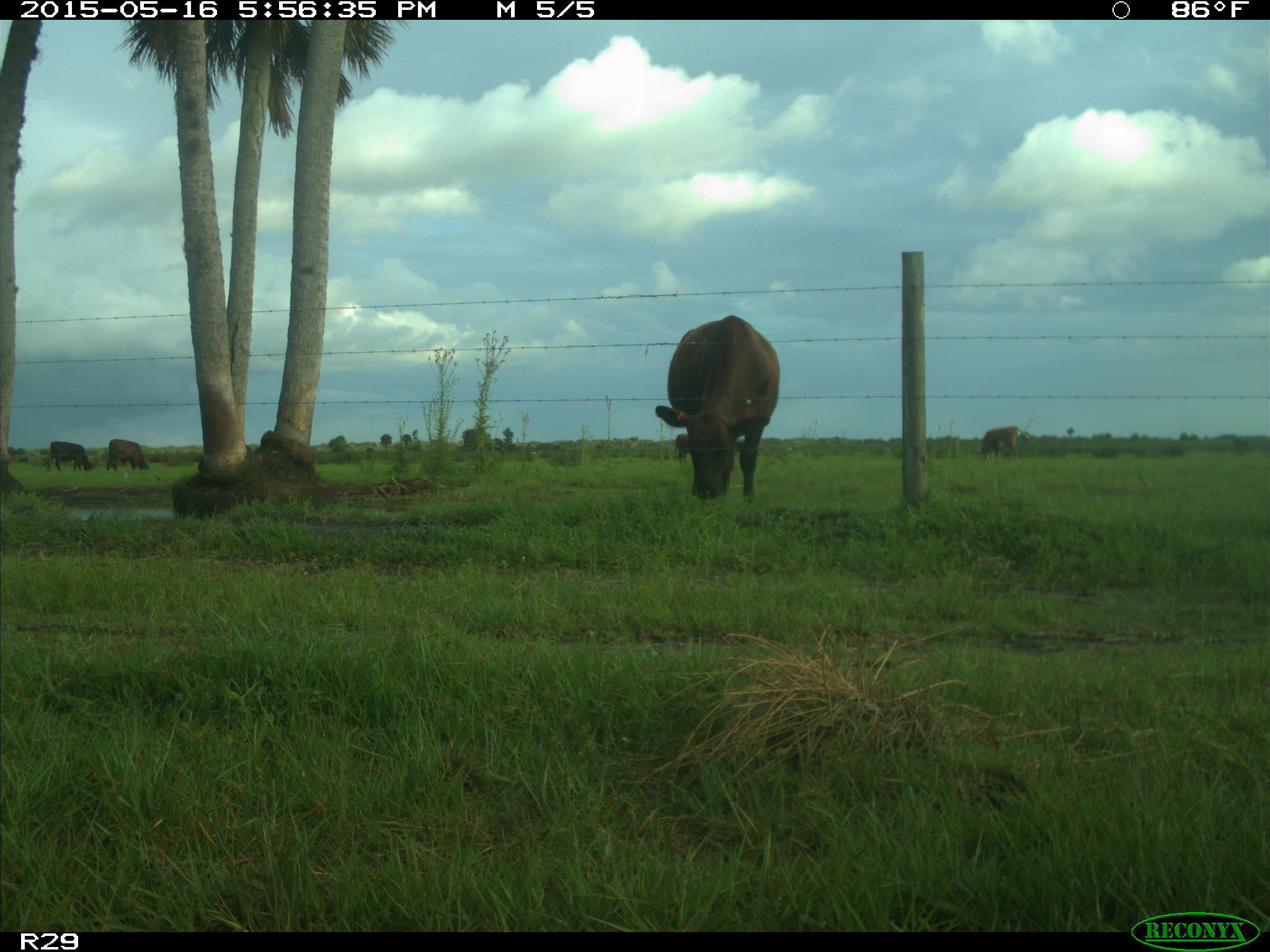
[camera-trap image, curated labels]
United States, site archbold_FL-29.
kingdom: Animalia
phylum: Chordata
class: Mammalia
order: Artiodactyla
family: Bovidae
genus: Bos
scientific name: Bos taurus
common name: domestic cow